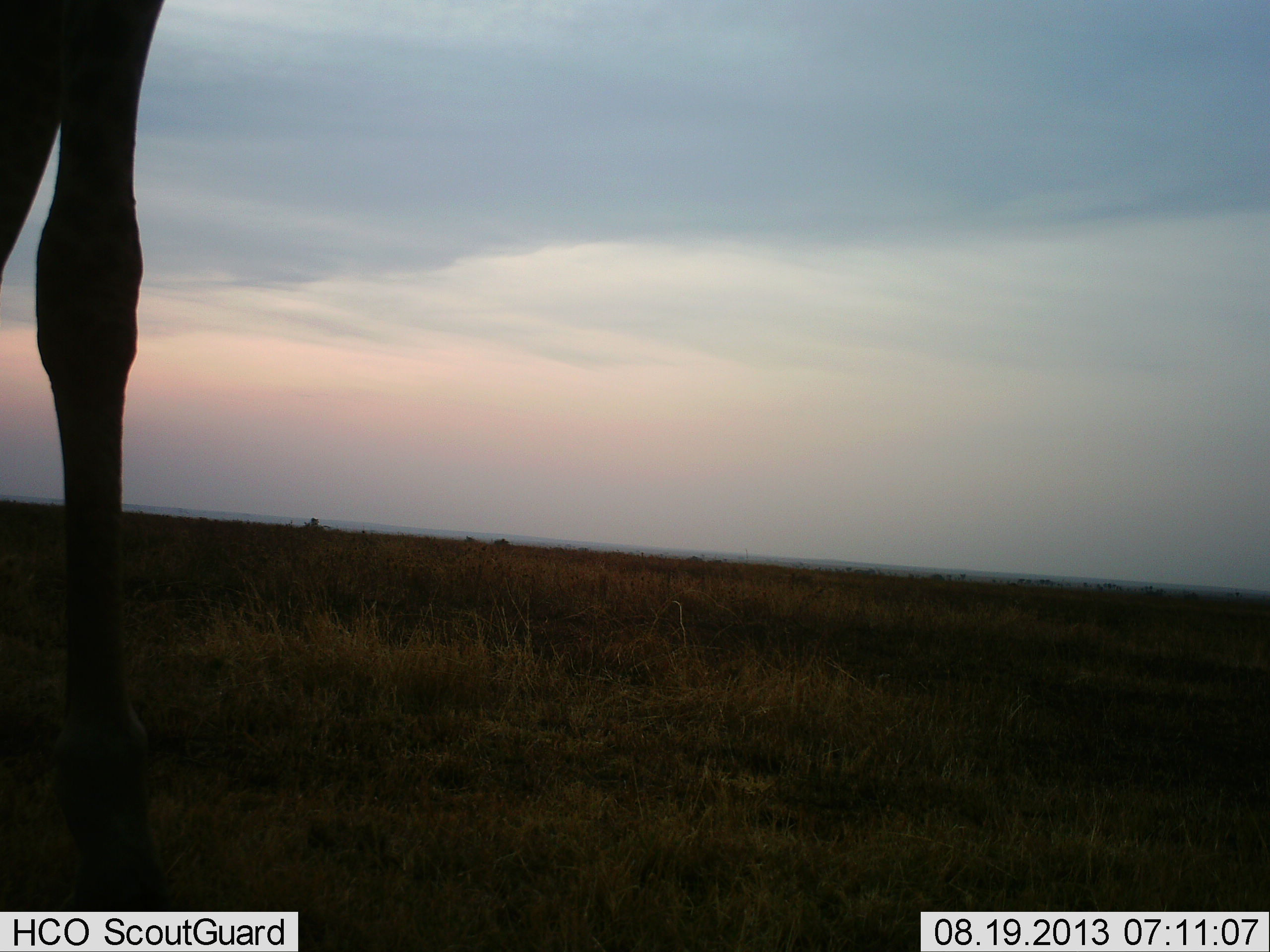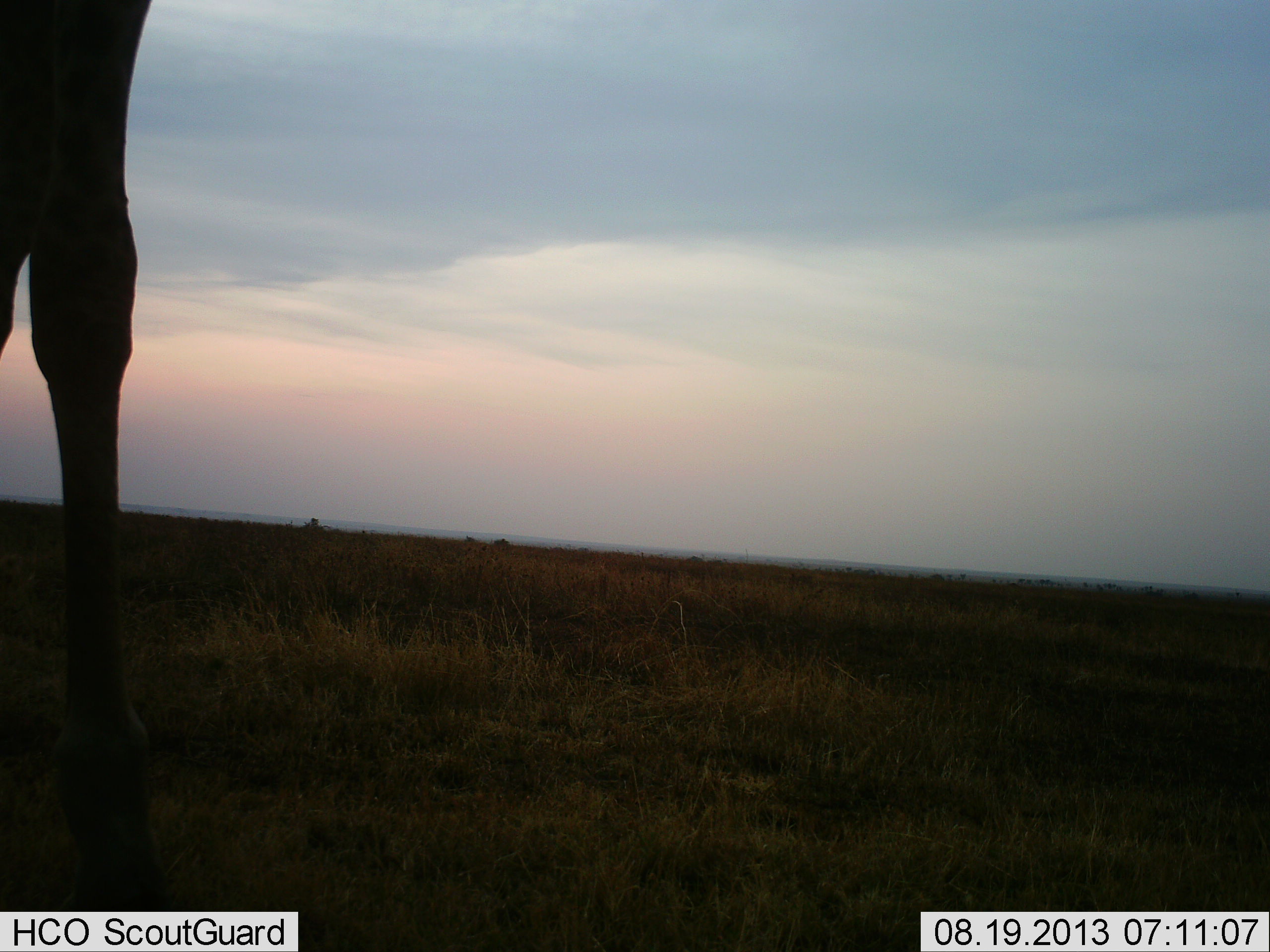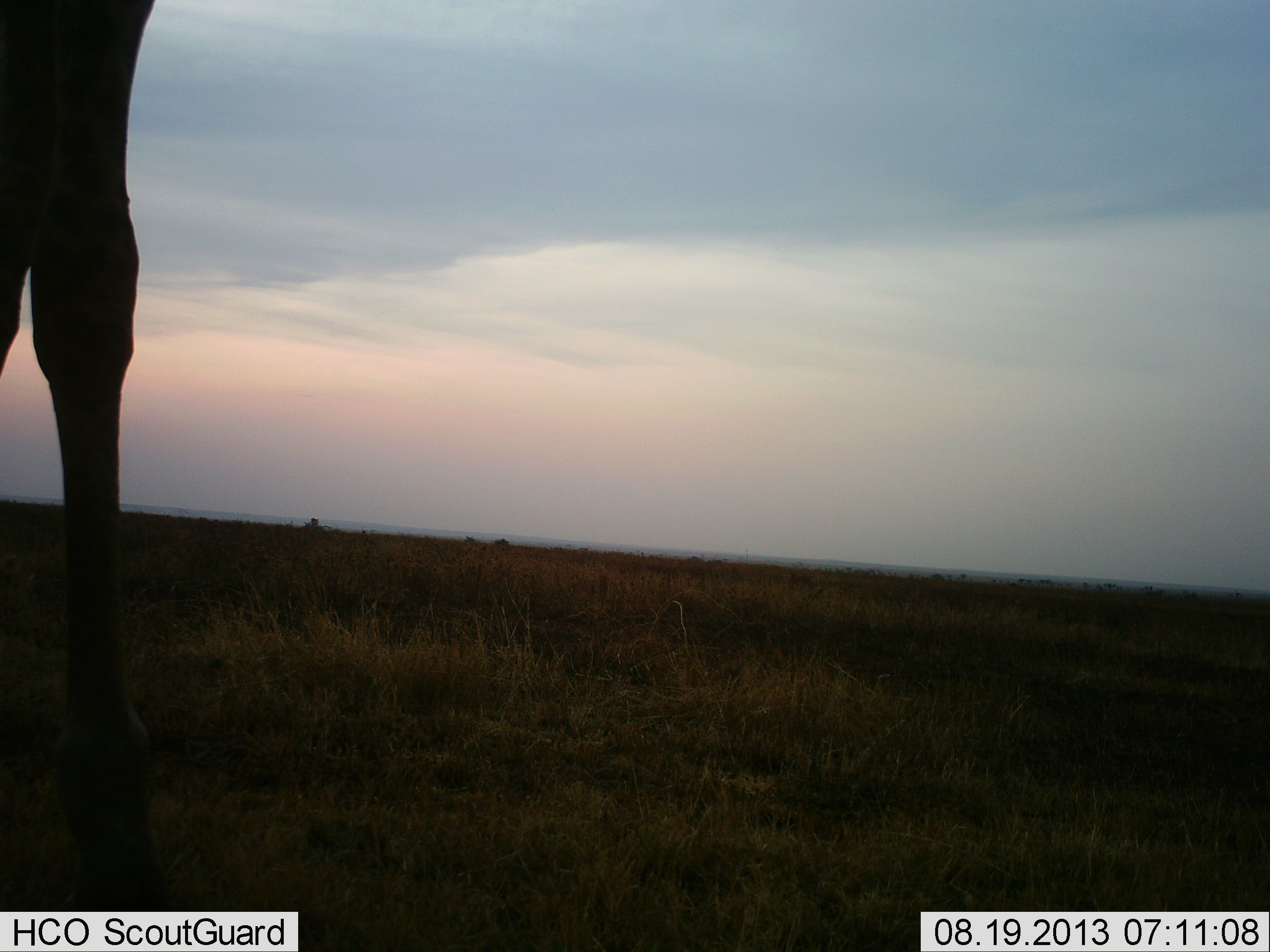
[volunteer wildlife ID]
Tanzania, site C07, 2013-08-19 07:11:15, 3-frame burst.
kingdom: Animalia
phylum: Chordata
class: Mammalia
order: Artiodactyla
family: Giraffidae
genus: Giraffa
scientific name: Giraffa camelopardalis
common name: giraffe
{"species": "giraffe (Giraffa camelopardalis)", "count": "1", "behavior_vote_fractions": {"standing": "89%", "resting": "5%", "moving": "5%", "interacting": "0%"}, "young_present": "0%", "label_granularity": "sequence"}